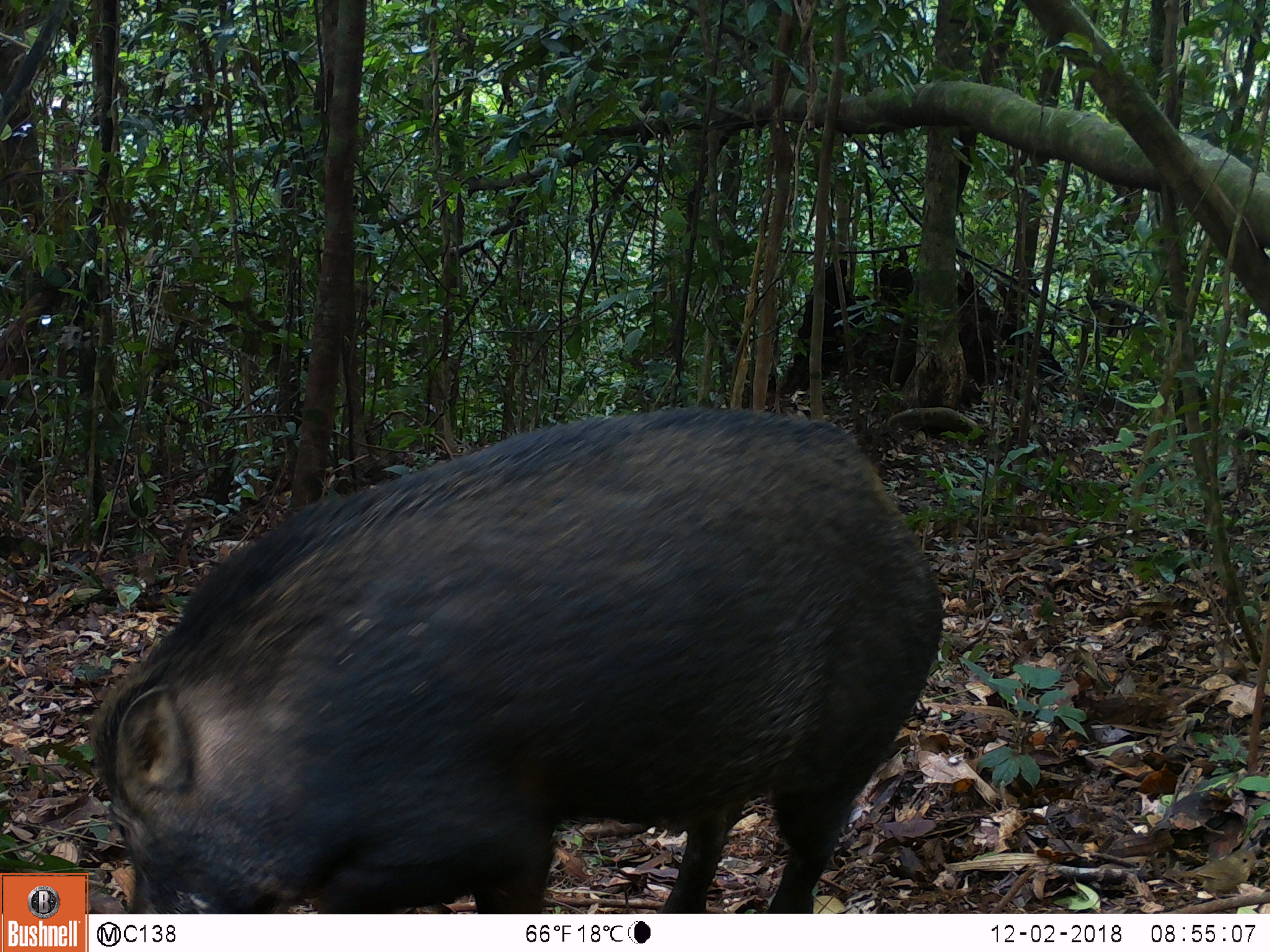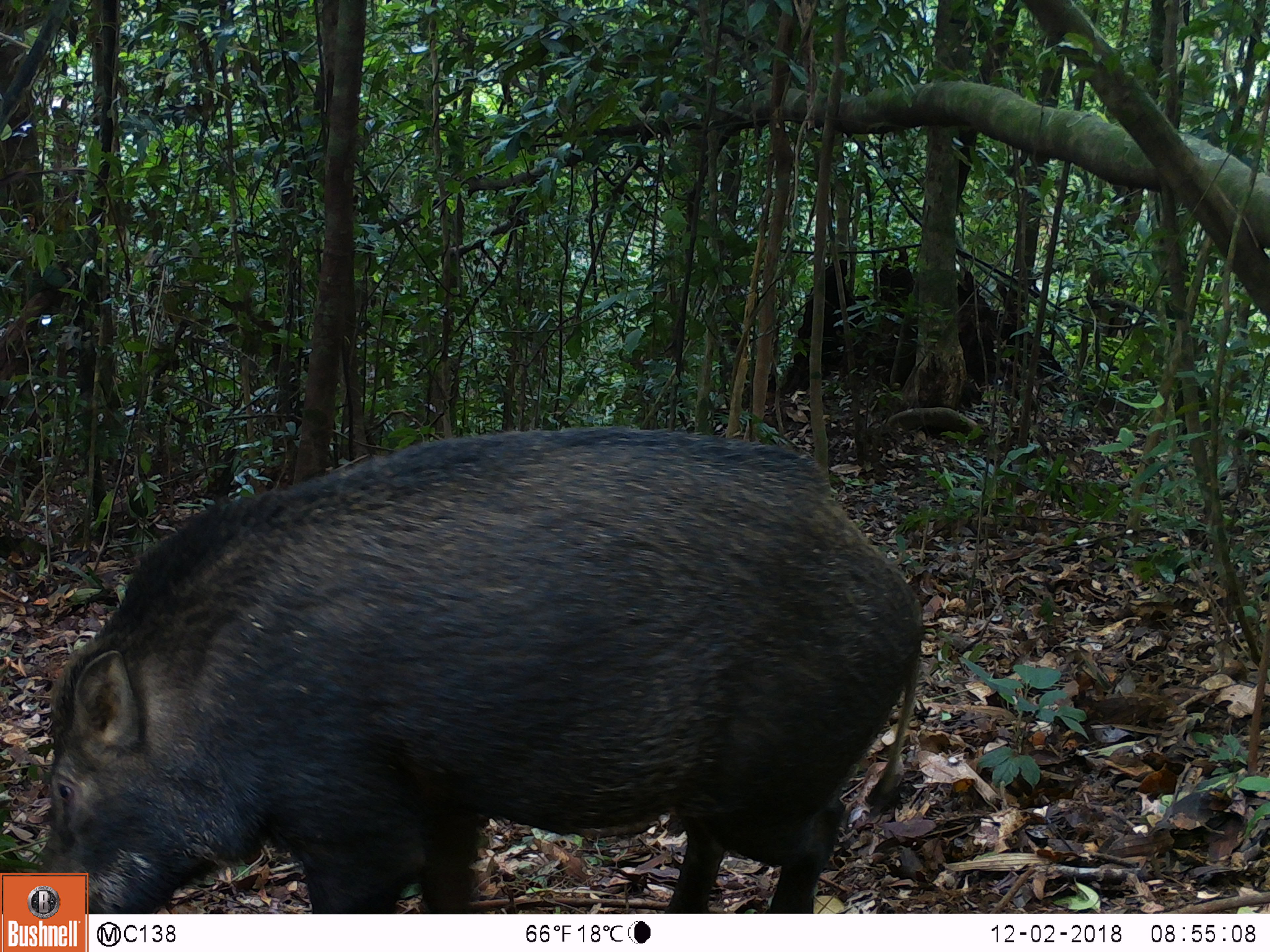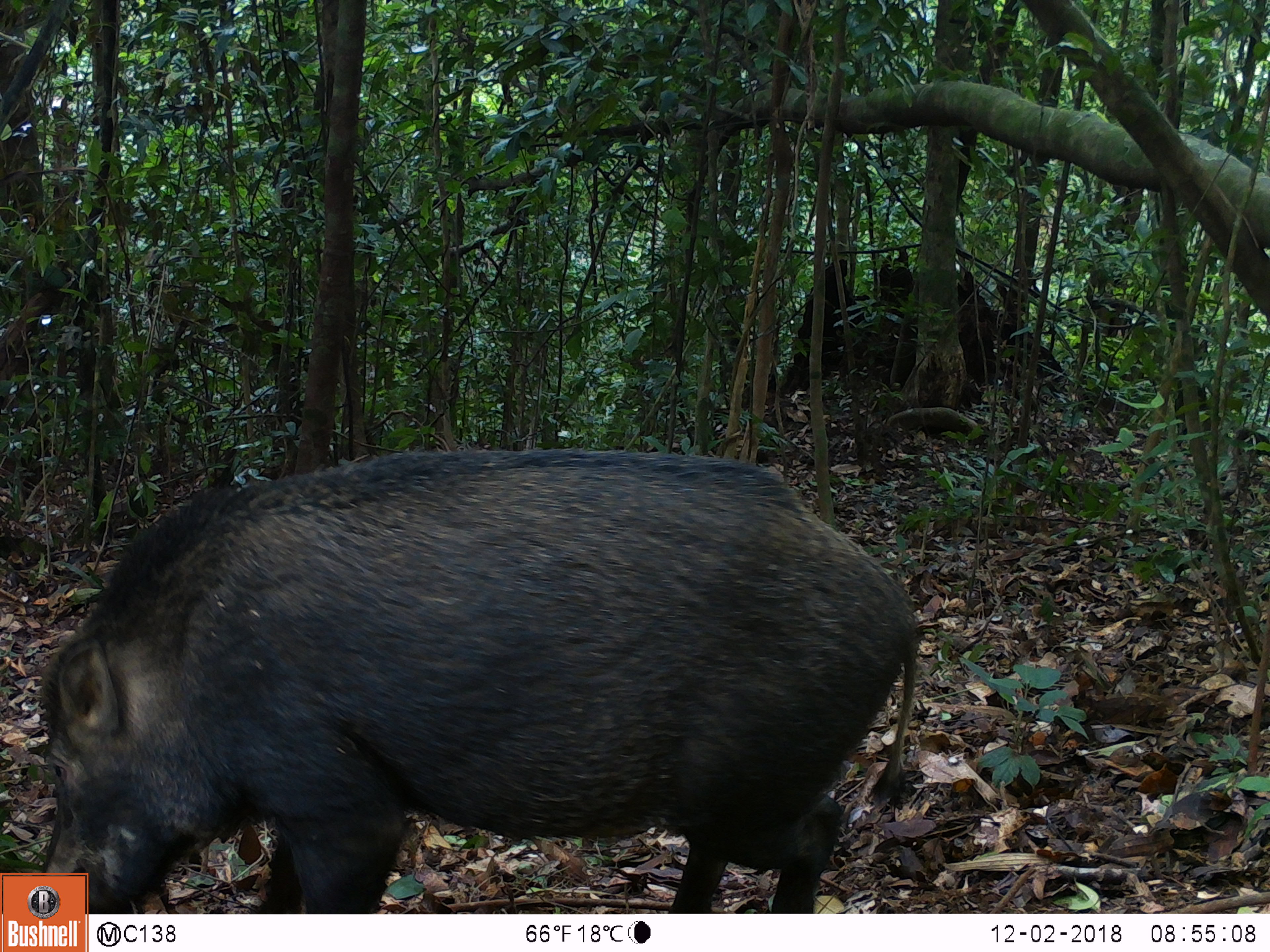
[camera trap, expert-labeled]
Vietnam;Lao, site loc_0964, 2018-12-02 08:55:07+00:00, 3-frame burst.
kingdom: Animalia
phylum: Chordata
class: Mammalia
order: Artiodactyla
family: Suidae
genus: Sus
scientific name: Sus scrofa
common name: eurasian wild pig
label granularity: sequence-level